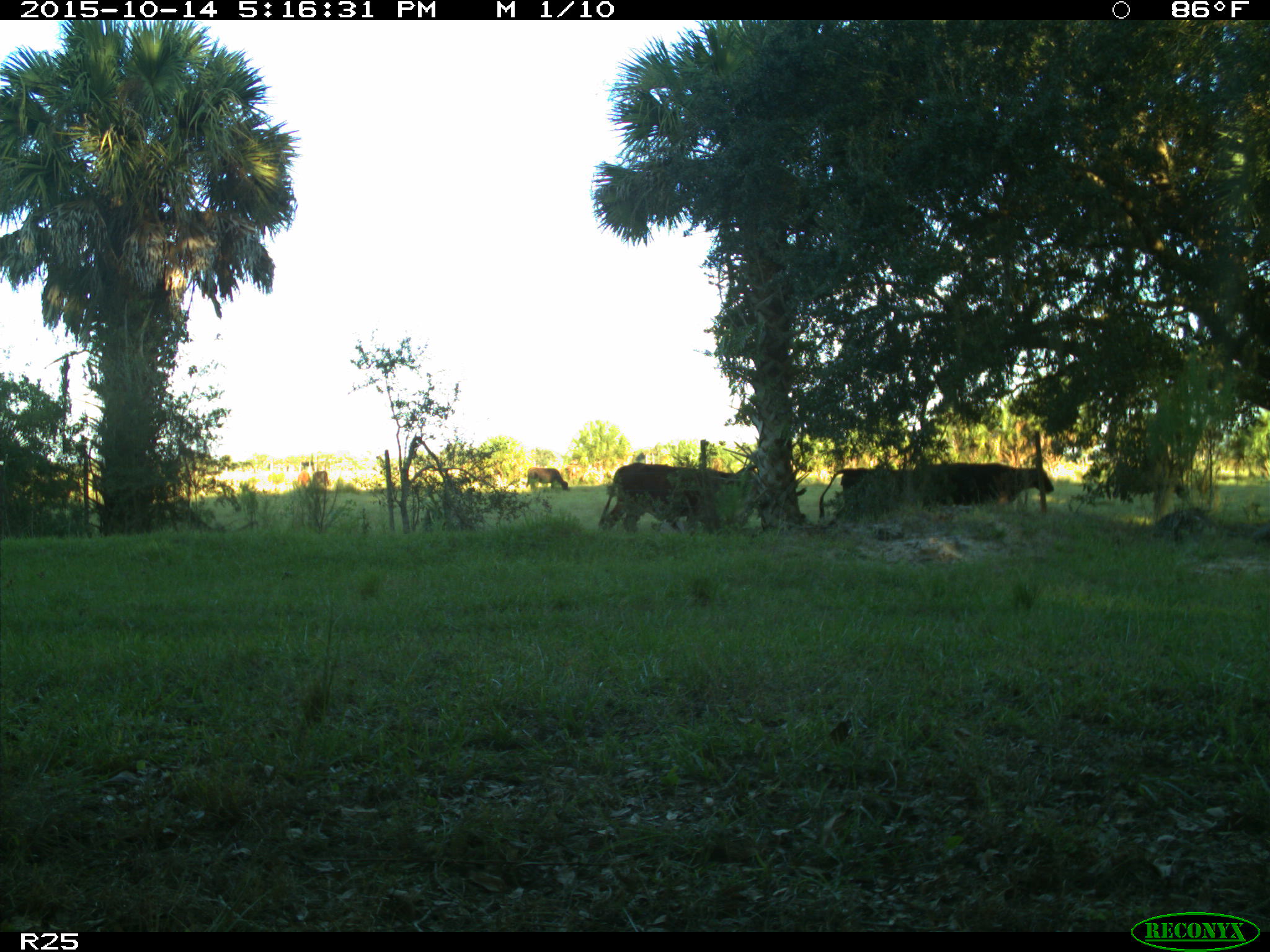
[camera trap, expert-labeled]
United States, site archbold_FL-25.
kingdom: Animalia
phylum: Chordata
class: Mammalia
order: Artiodactyla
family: Bovidae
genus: Bos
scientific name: Bos taurus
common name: domestic cow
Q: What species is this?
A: Bos taurus (domestic cow).